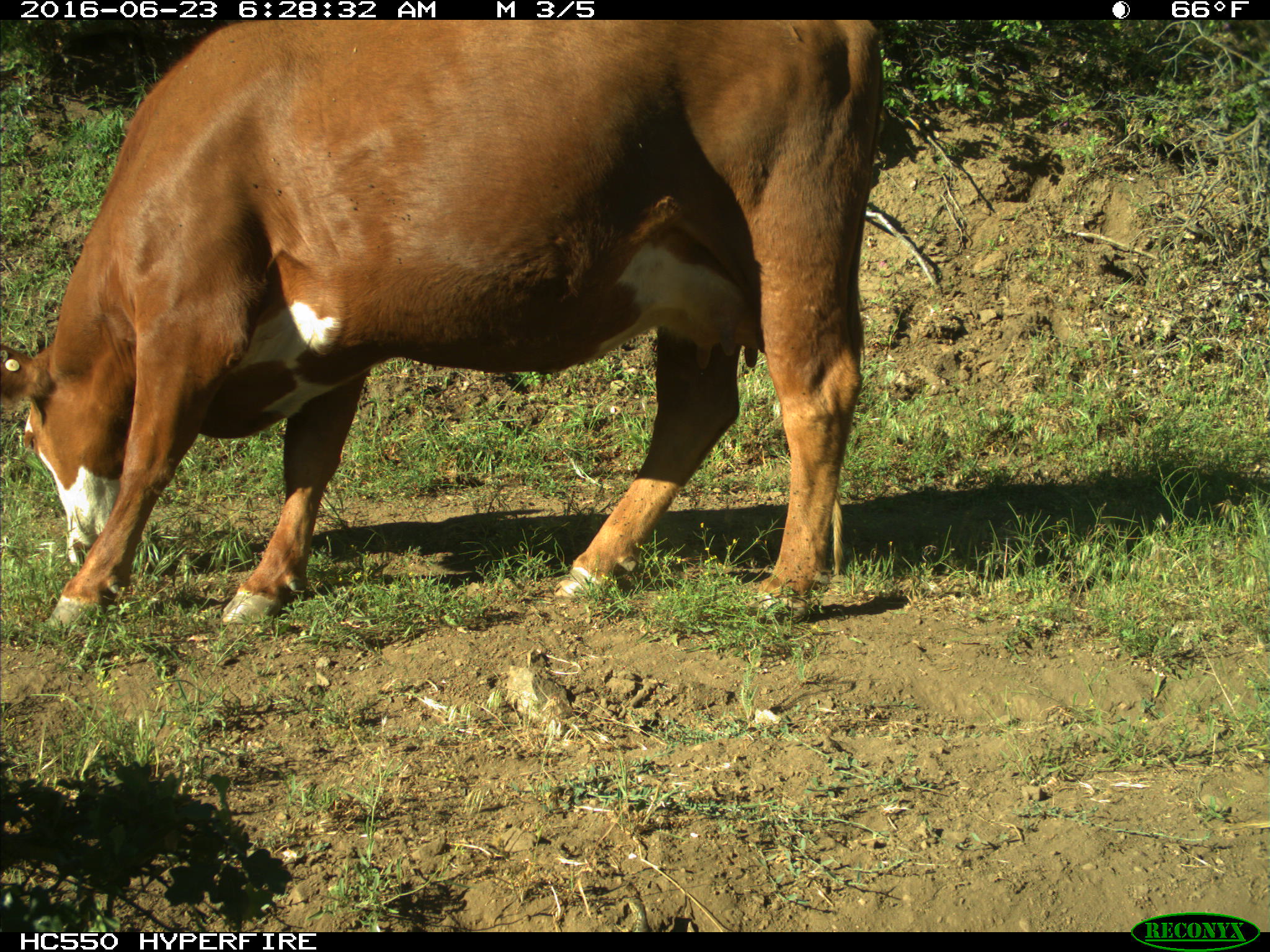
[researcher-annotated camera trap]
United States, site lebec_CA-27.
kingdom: Animalia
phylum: Chordata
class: Mammalia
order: Artiodactyla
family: Bovidae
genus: Bos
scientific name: Bos taurus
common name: domestic cow